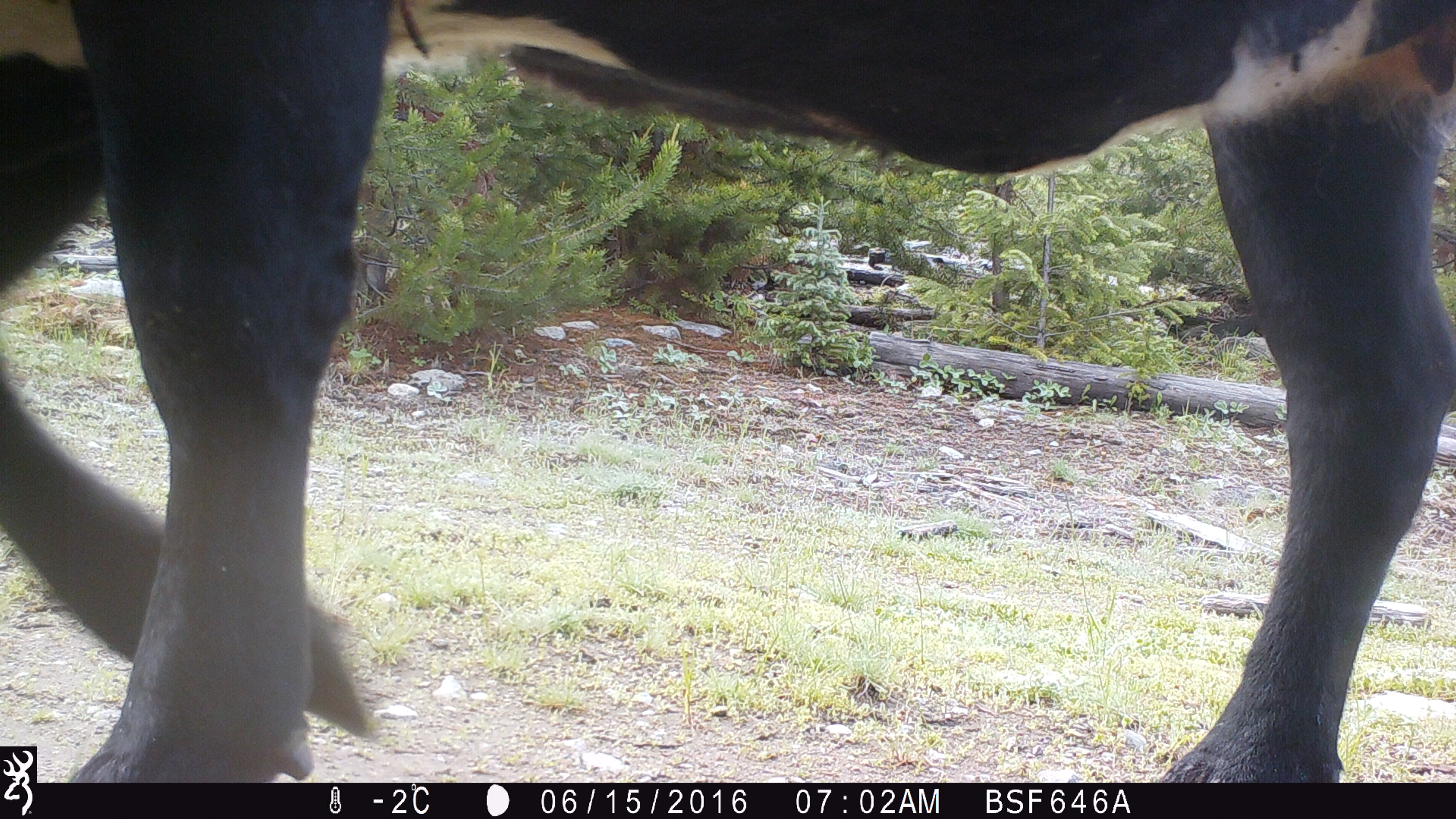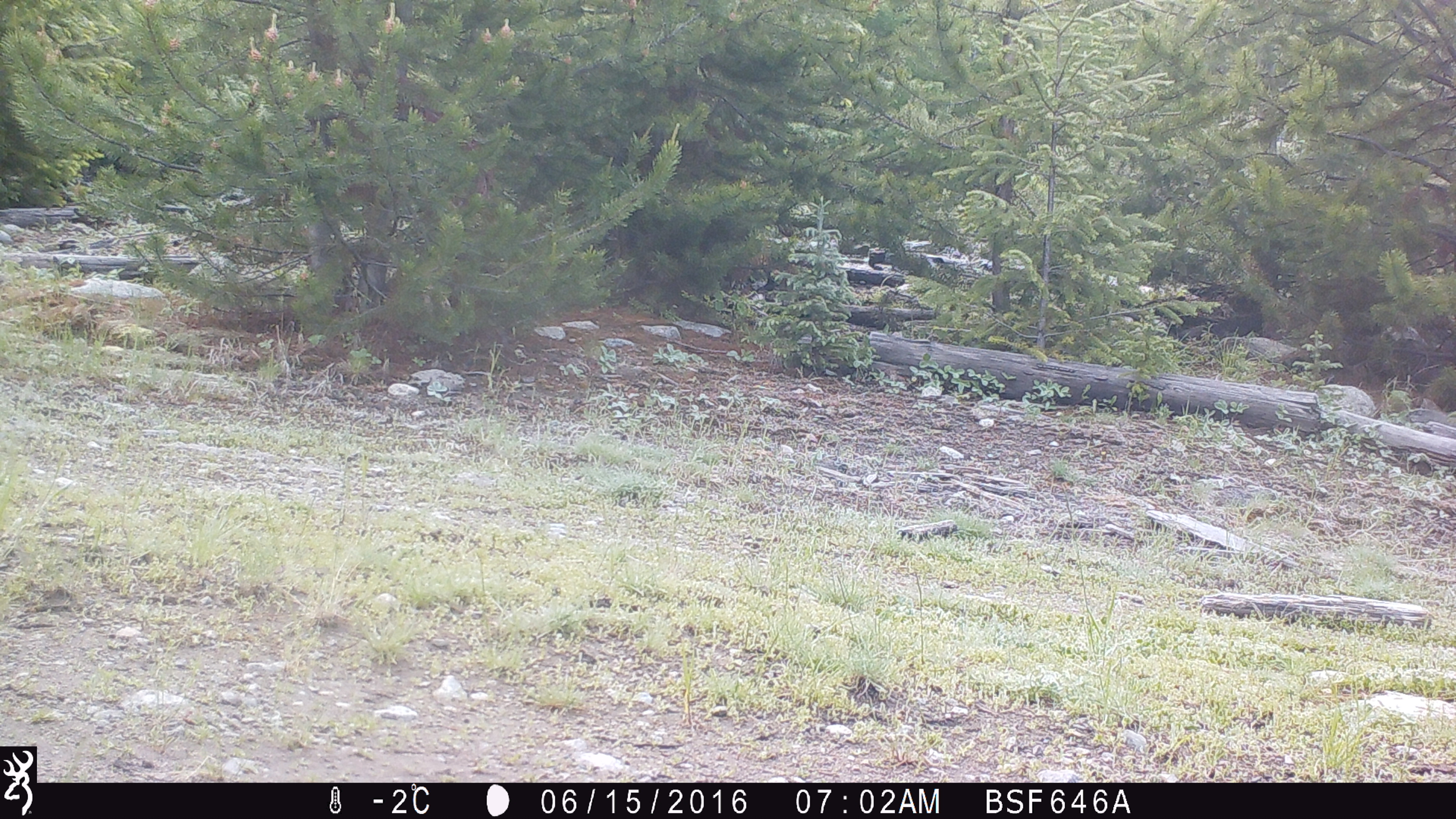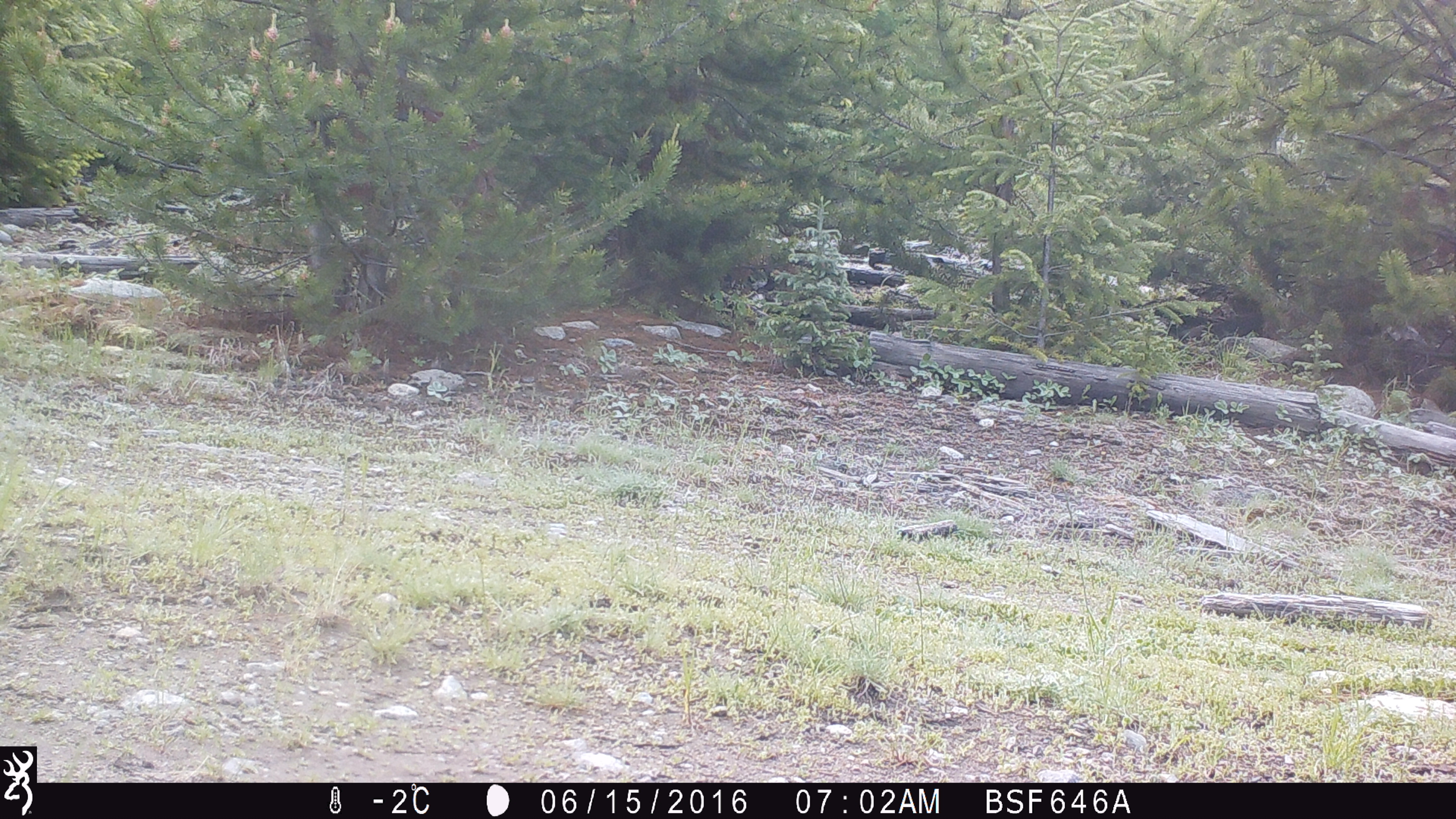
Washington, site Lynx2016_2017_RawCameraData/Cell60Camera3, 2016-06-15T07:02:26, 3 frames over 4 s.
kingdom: Animalia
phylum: Chordata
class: Mammalia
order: Artiodactyla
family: Bovidae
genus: Bos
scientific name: Bos taurus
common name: domestic cattle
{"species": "domestic cattle (Bos taurus)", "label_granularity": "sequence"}